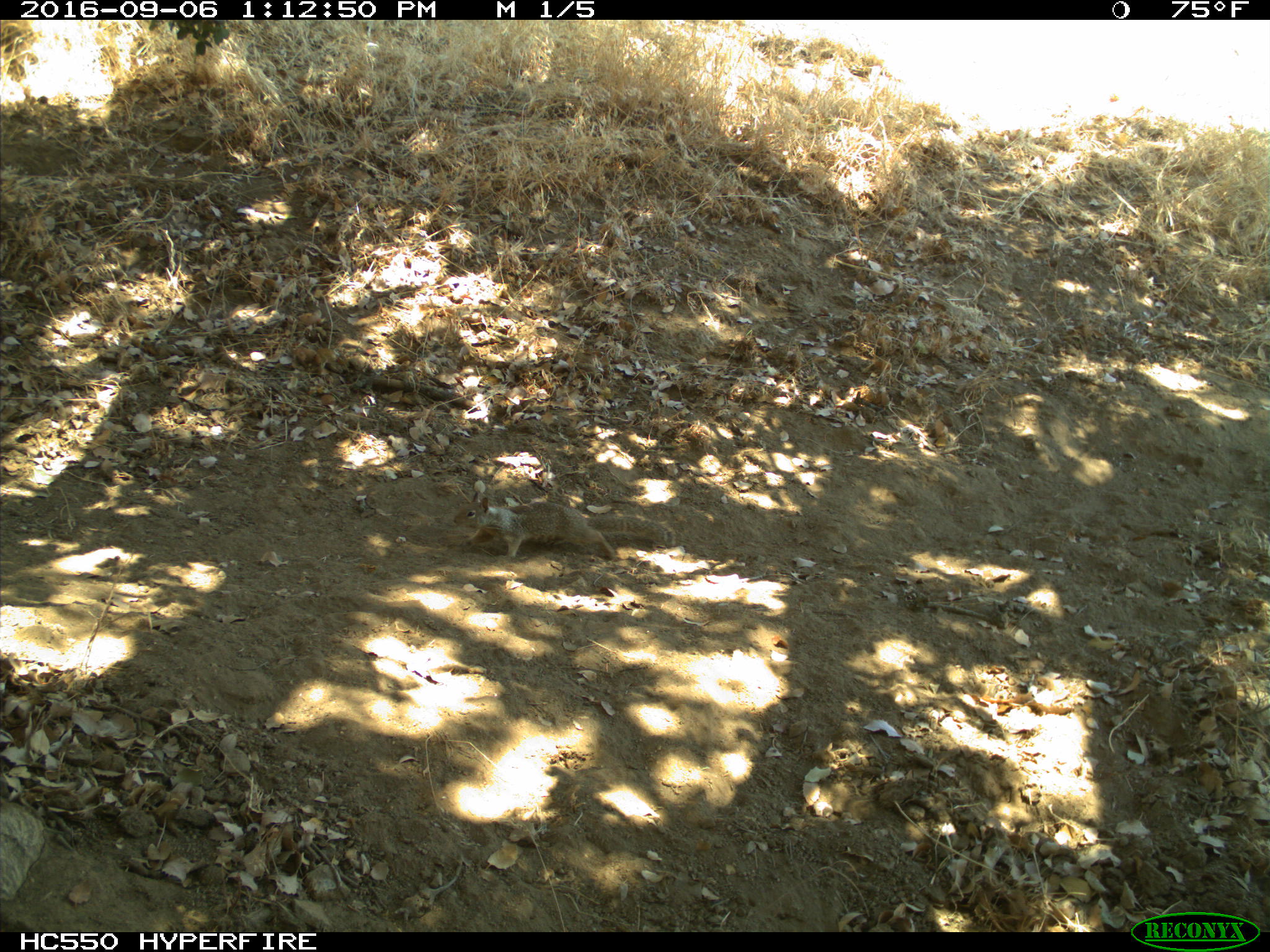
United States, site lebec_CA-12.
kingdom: Animalia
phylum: Chordata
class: Mammalia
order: Rodentia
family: Sciuridae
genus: Otospermophilus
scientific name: Otospermophilus beecheyi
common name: california ground squirrel